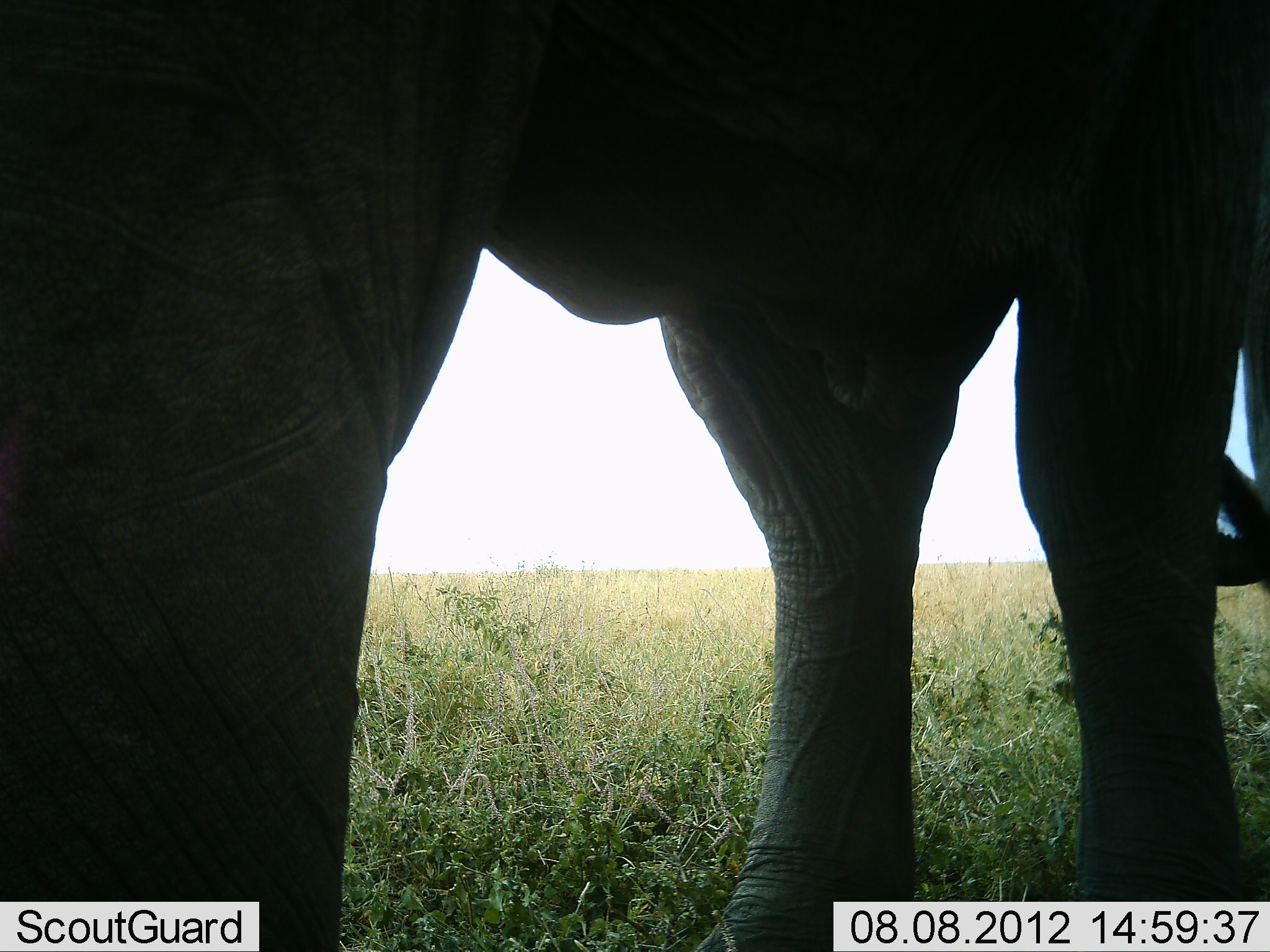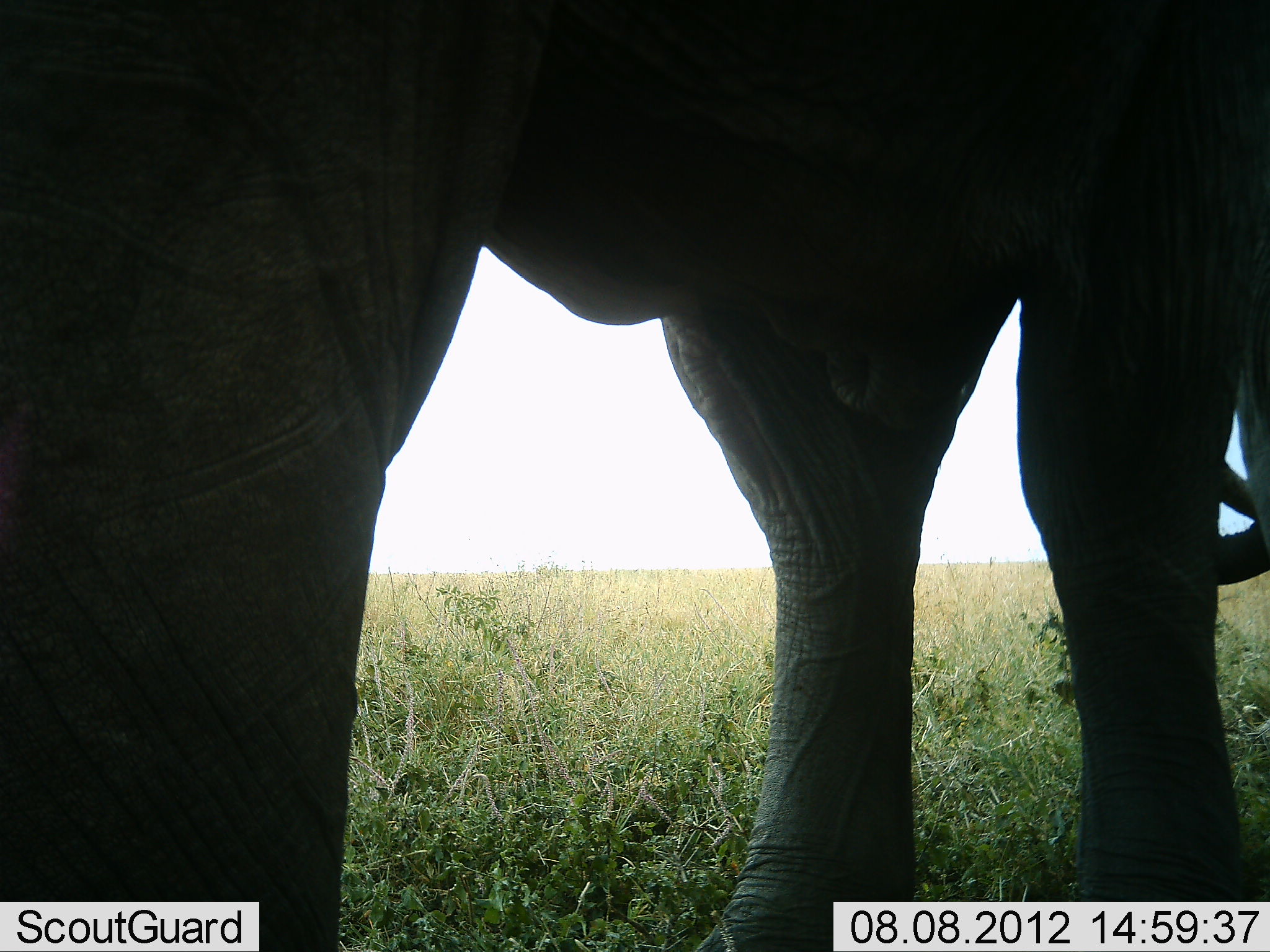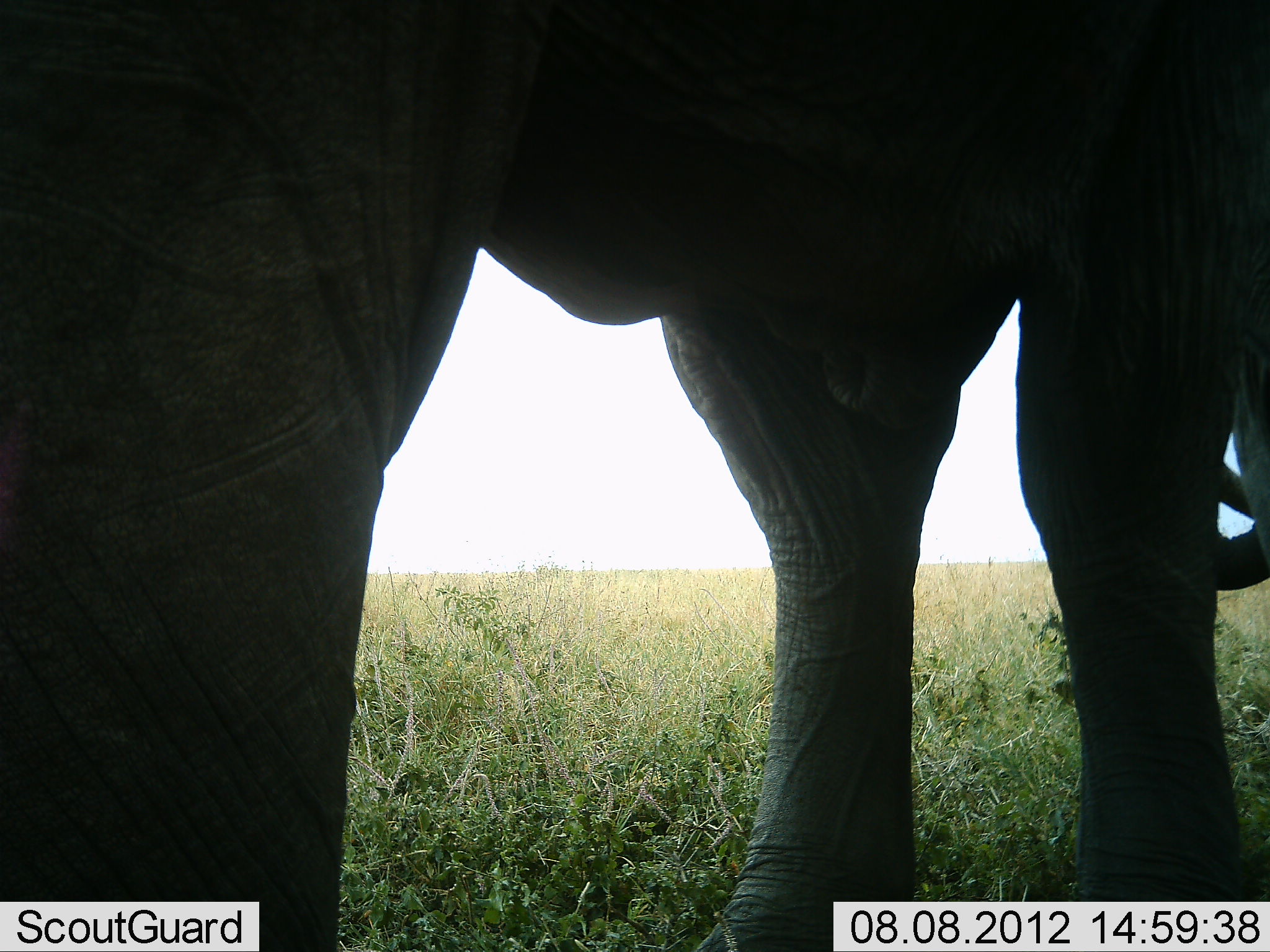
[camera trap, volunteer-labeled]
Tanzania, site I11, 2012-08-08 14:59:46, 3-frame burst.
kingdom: Animalia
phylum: Chordata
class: Mammalia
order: Proboscidea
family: Elephantidae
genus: Loxodonta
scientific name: Loxodonta africana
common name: african bush elephant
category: elephant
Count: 1.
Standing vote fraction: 100%.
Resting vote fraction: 0%.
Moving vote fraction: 0%.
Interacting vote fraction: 0%.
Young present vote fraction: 10%.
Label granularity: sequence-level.